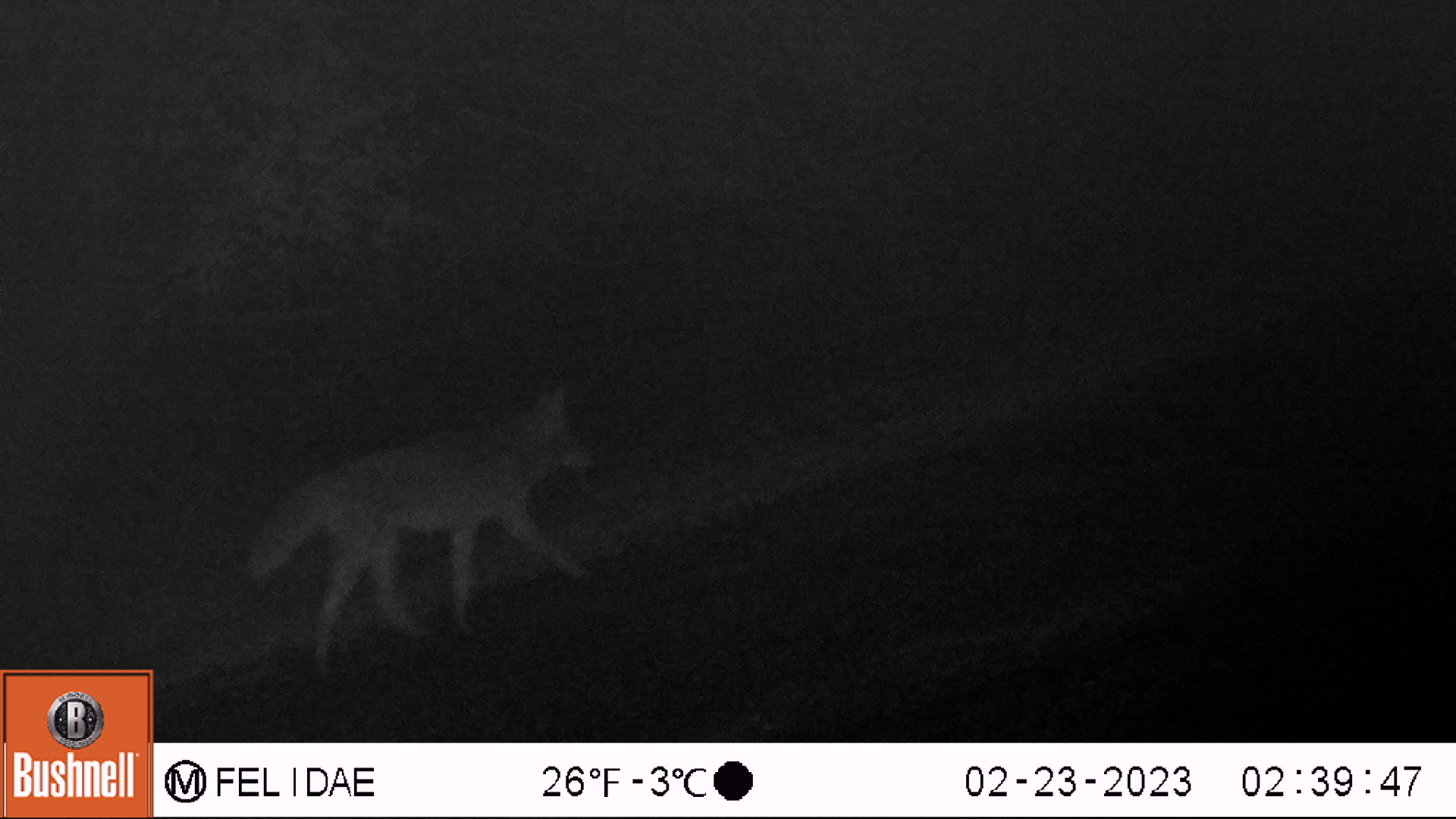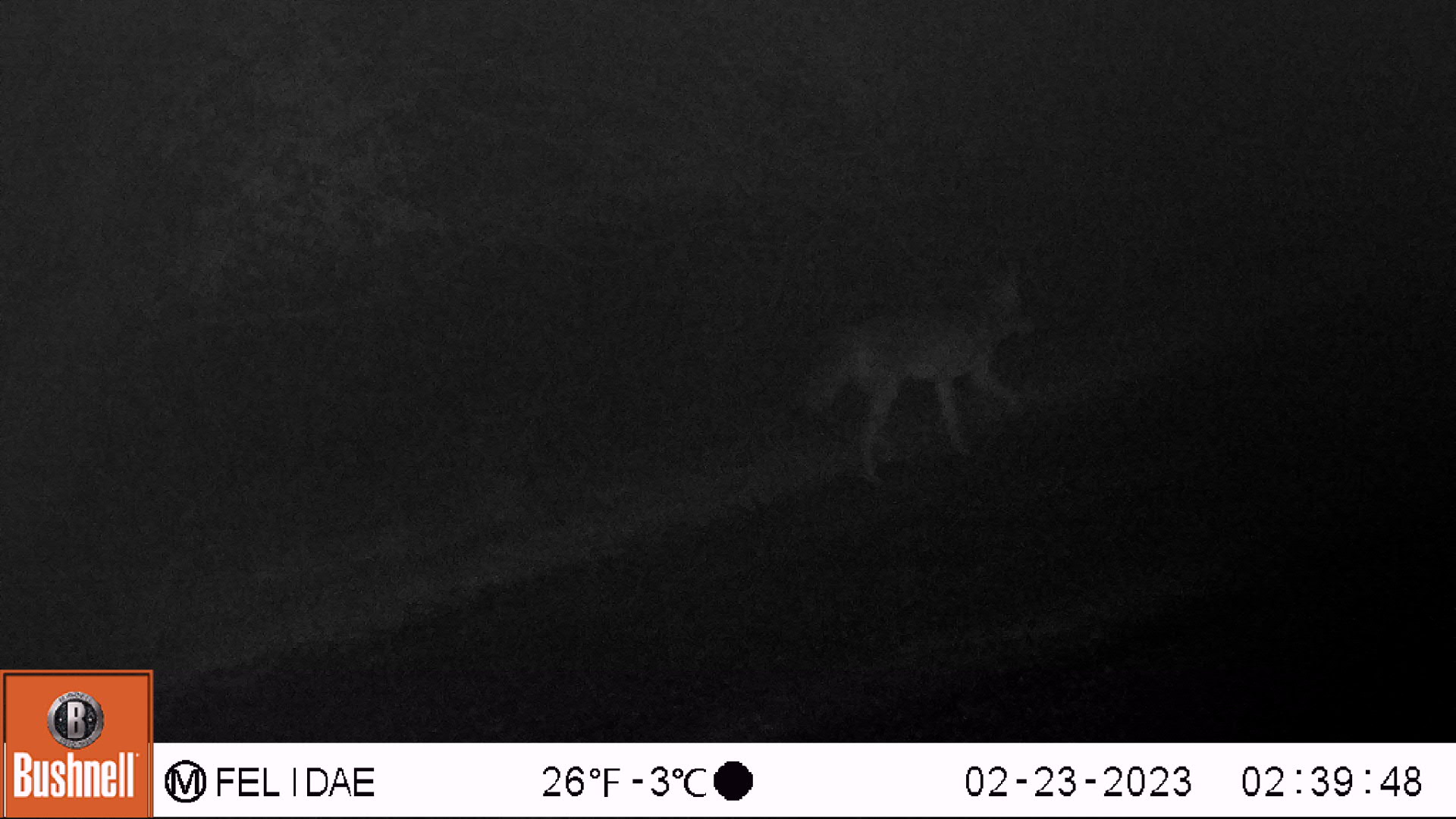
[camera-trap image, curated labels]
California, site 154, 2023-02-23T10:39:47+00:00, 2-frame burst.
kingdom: Animalia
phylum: Chordata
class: Mammalia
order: Carnivora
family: Canidae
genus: Canis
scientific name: Canis latrans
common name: coyote